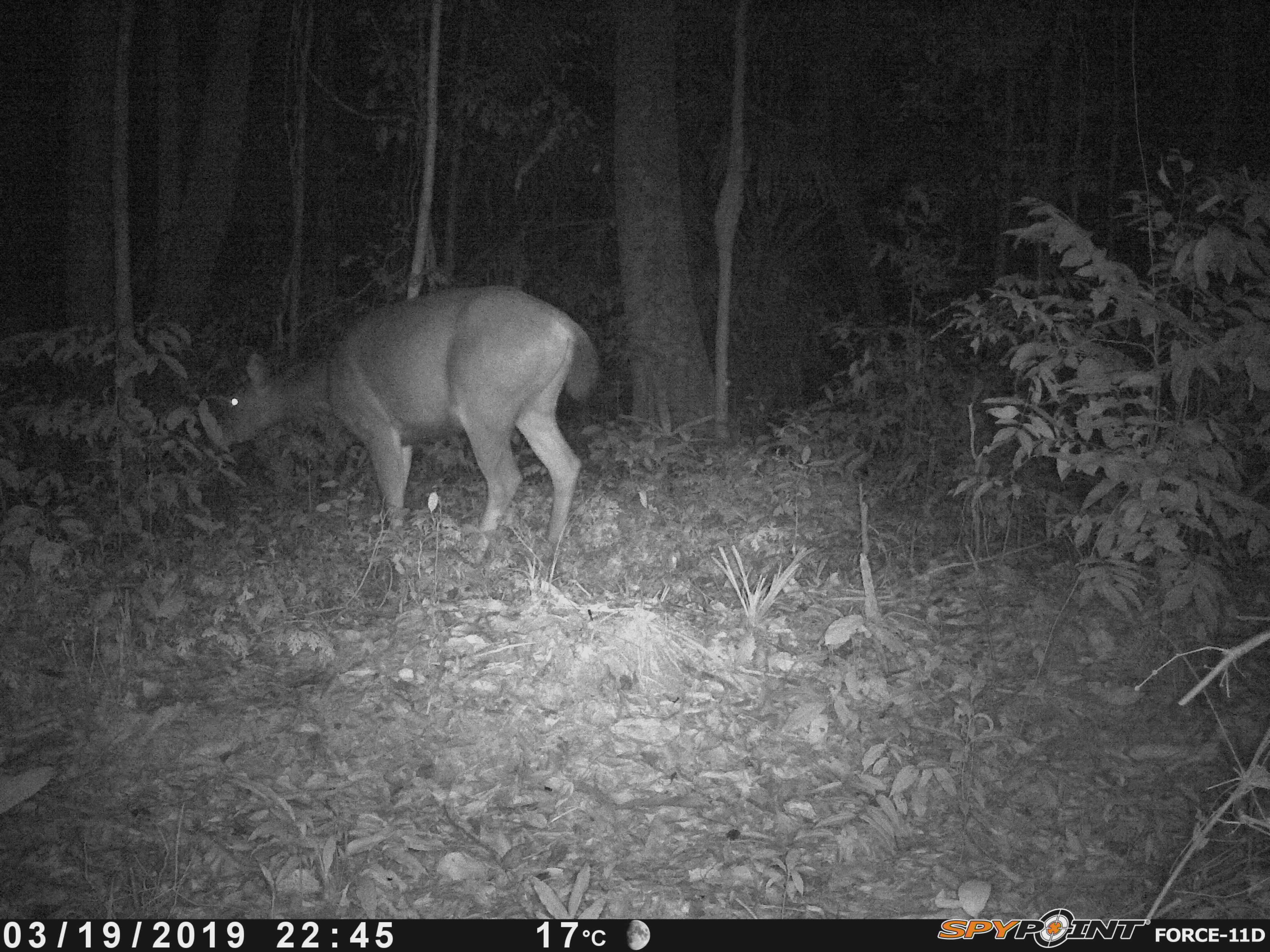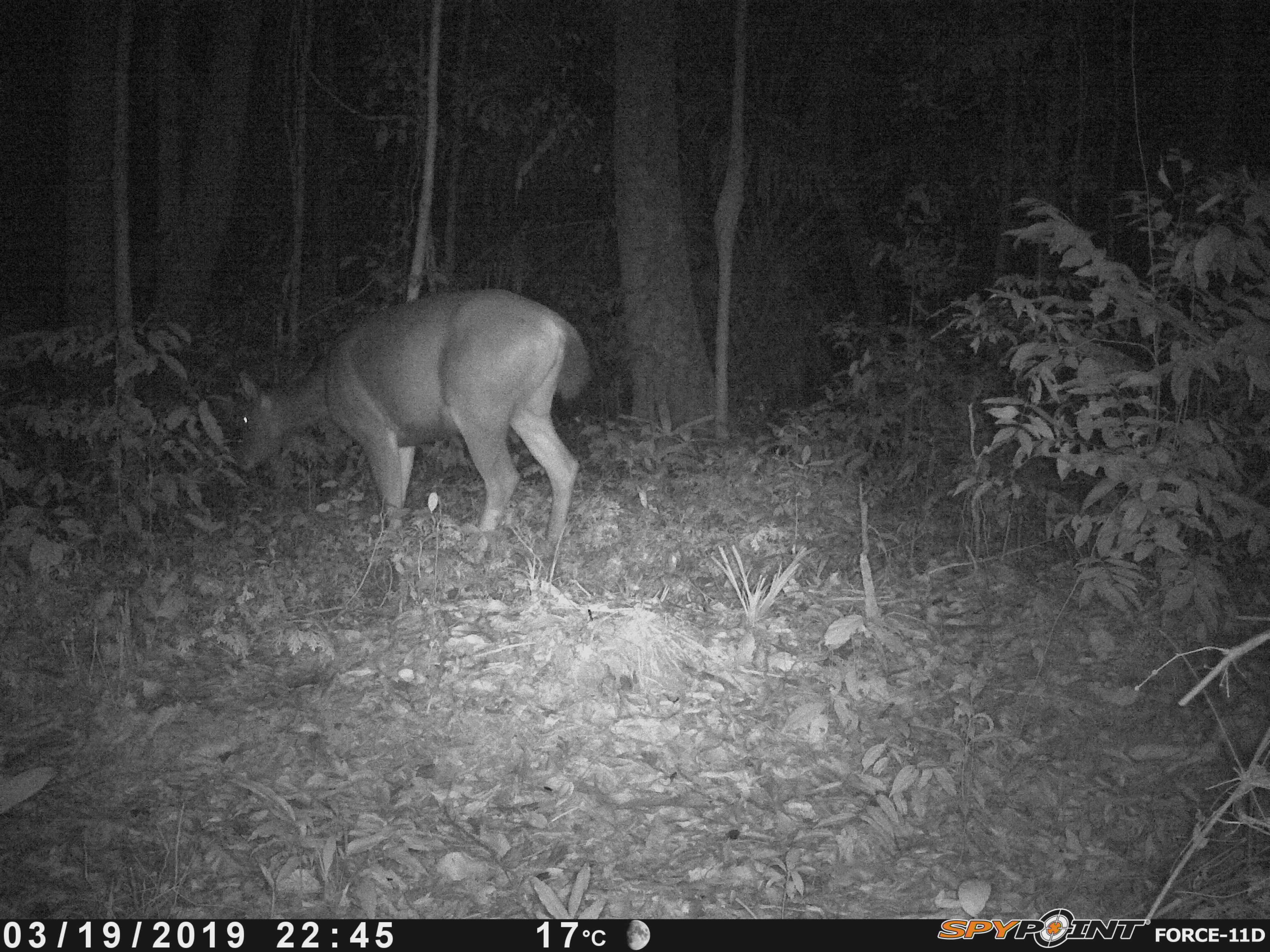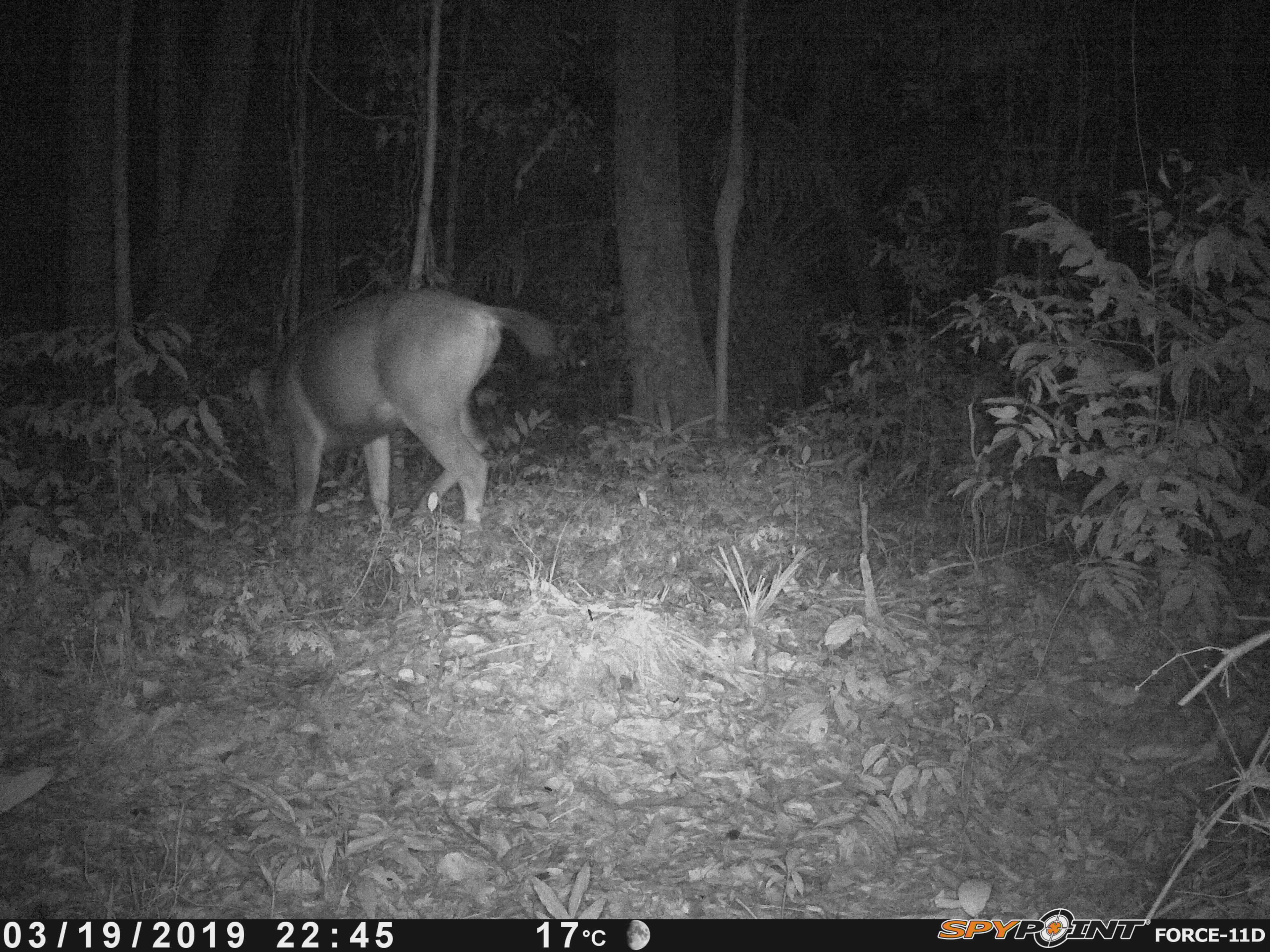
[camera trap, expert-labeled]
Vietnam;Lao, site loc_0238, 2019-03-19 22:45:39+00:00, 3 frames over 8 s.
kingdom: Animalia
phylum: Chordata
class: Mammalia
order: Artiodactyla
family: Cervidae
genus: Rusa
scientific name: Rusa unicolor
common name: sambar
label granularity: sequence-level